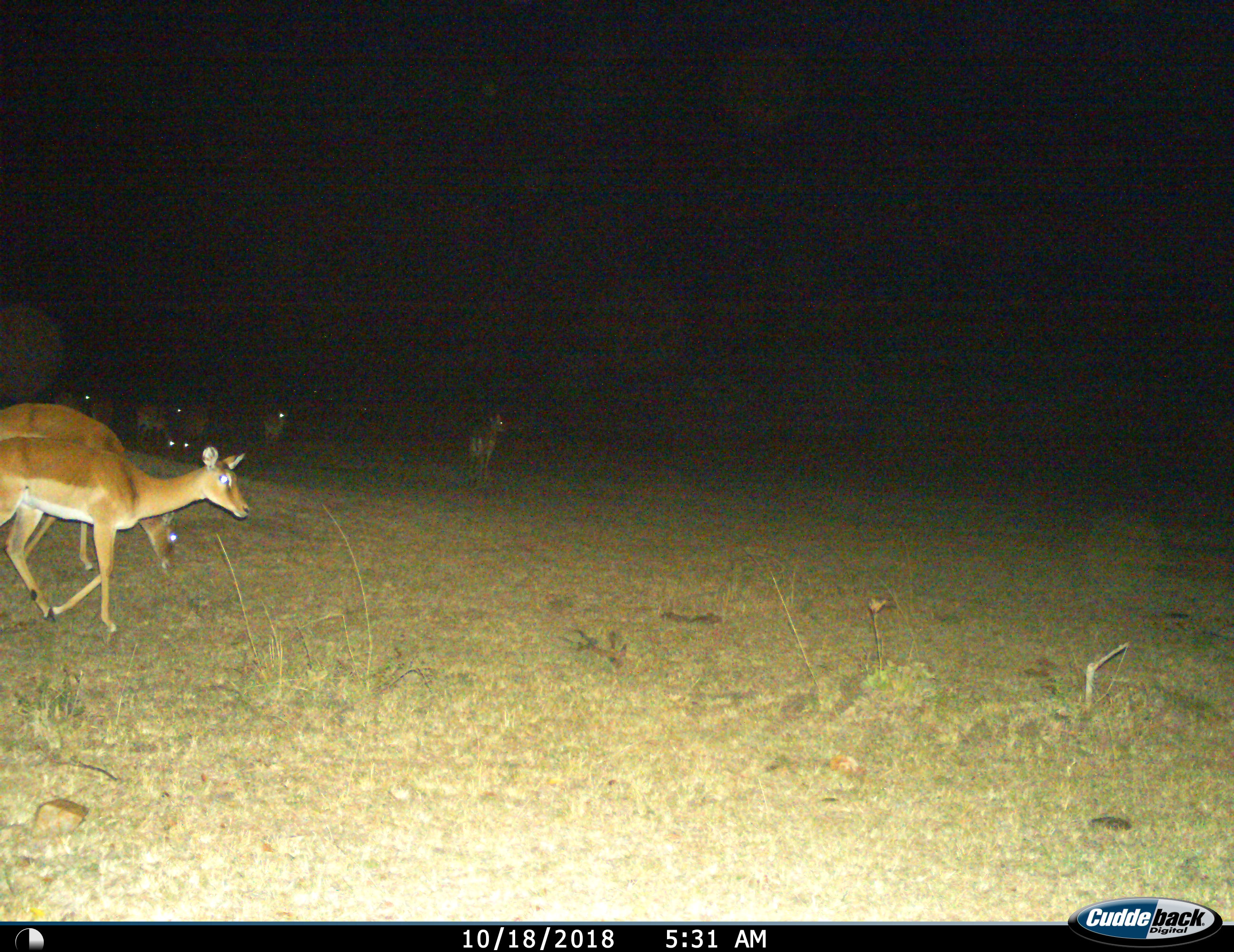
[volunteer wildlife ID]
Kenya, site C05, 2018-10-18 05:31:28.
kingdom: Animalia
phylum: Chordata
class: Mammalia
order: Artiodactyla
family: Bovidae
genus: Aepyceros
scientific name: Aepyceros melampus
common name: impala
Impala (Aepyceros melampus), count 7. Behavior (volunteer vote fractions): standing 75%, resting 0%, moving 75%, interacting 0%. Young present (vote fraction): 0%. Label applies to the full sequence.